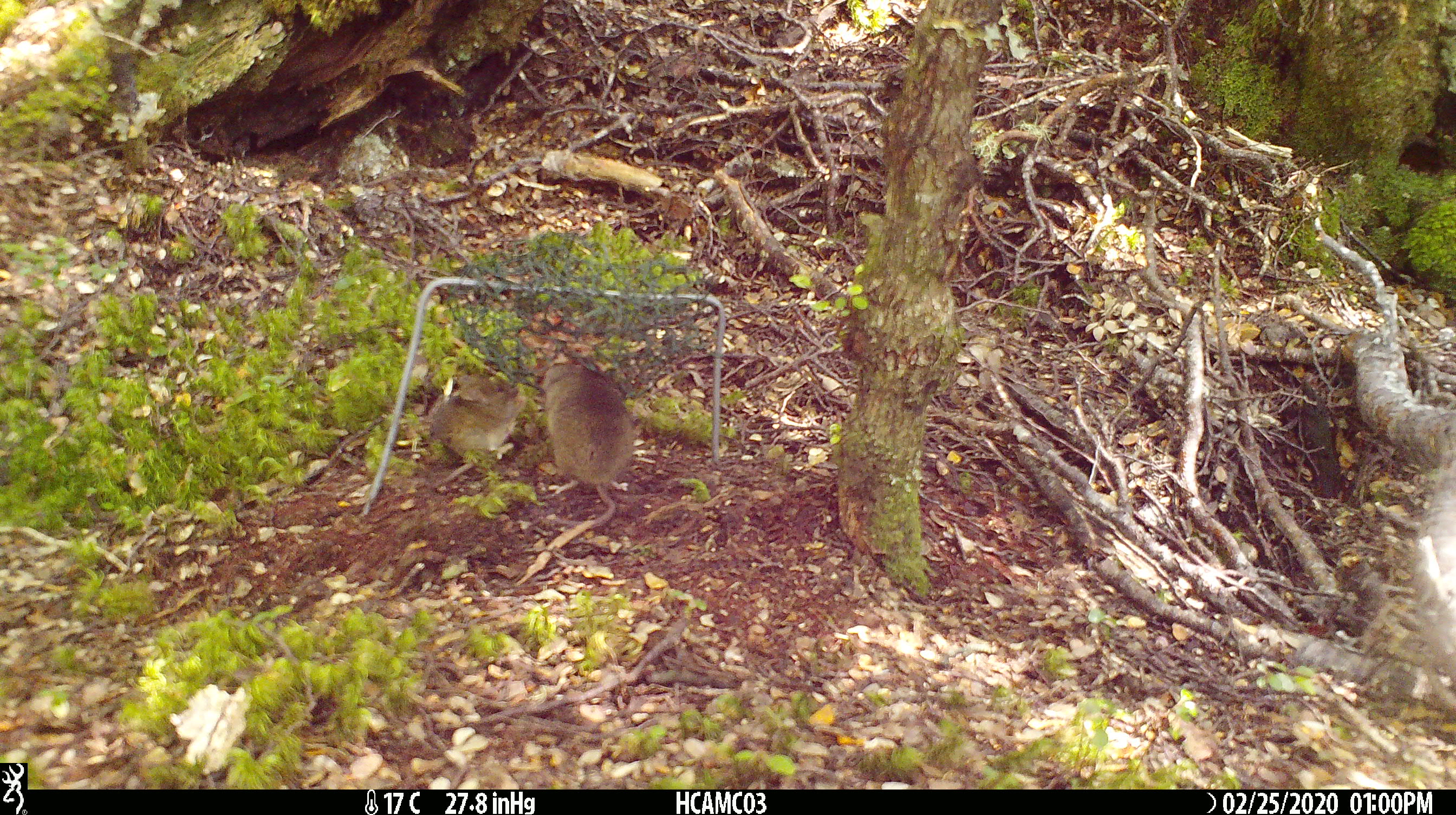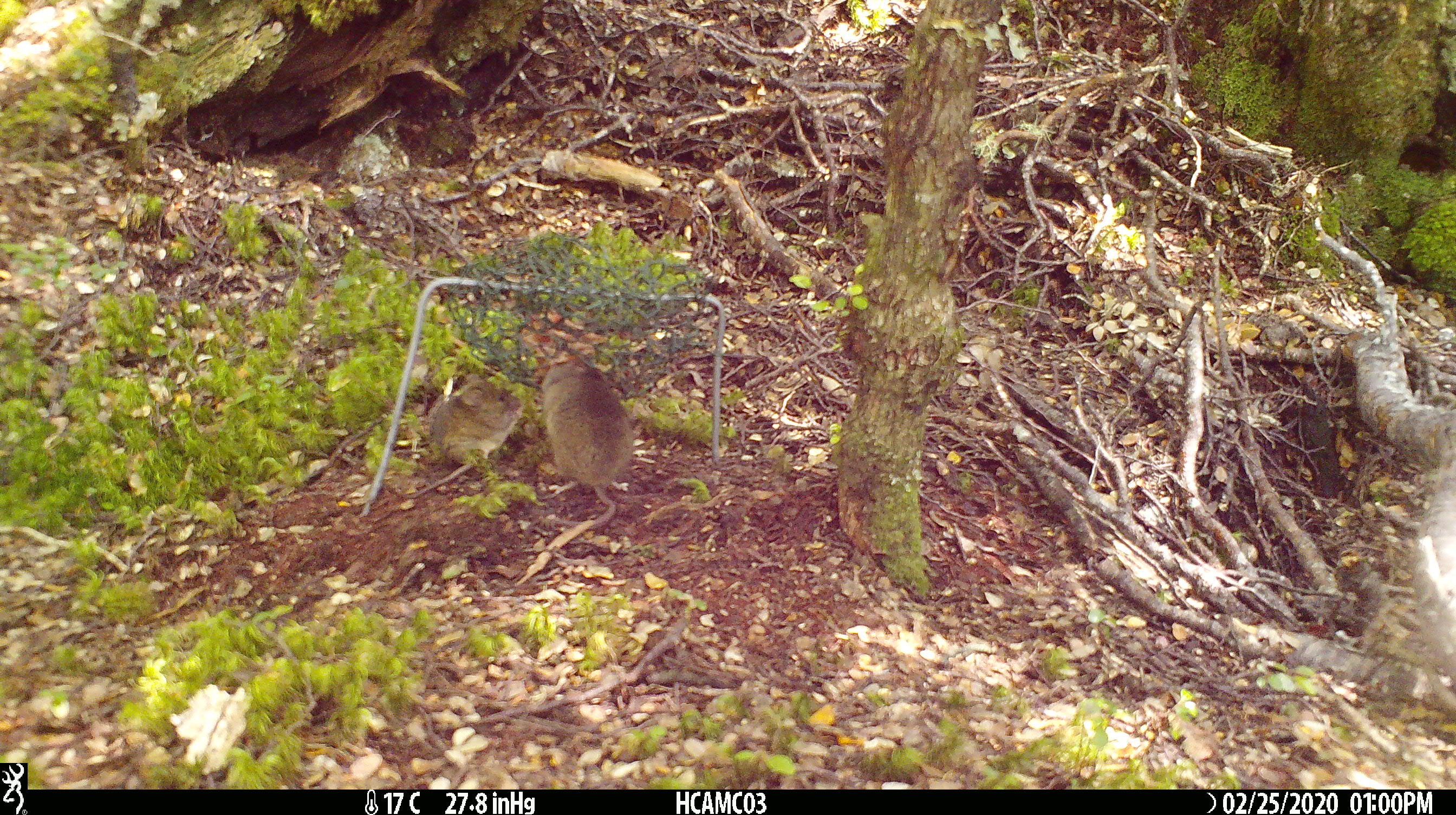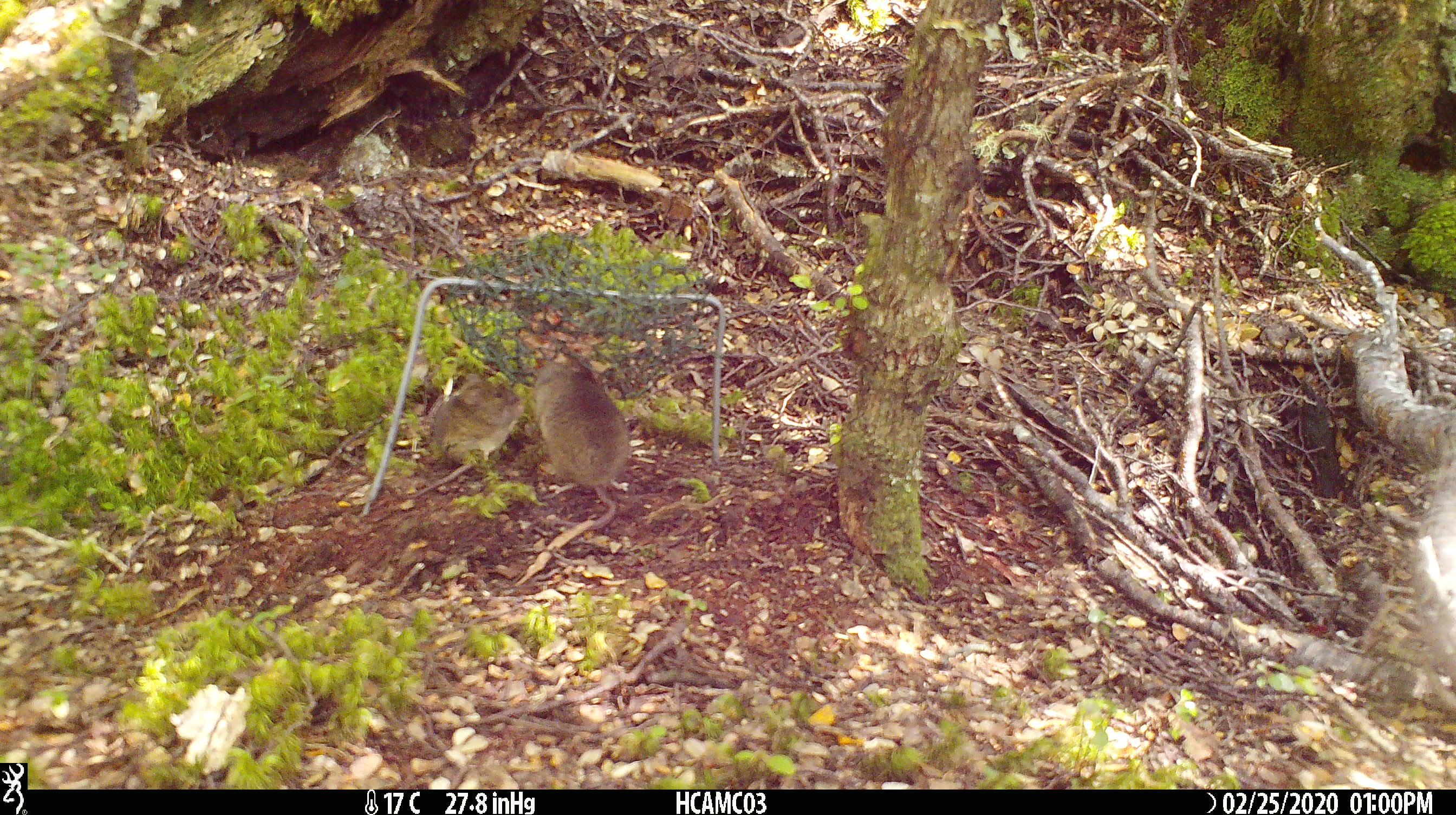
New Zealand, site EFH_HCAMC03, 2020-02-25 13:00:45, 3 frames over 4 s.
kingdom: Animalia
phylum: Chordata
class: Mammalia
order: Rodentia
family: Muridae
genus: Mus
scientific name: Mus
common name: mouse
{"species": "mouse (Mus)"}